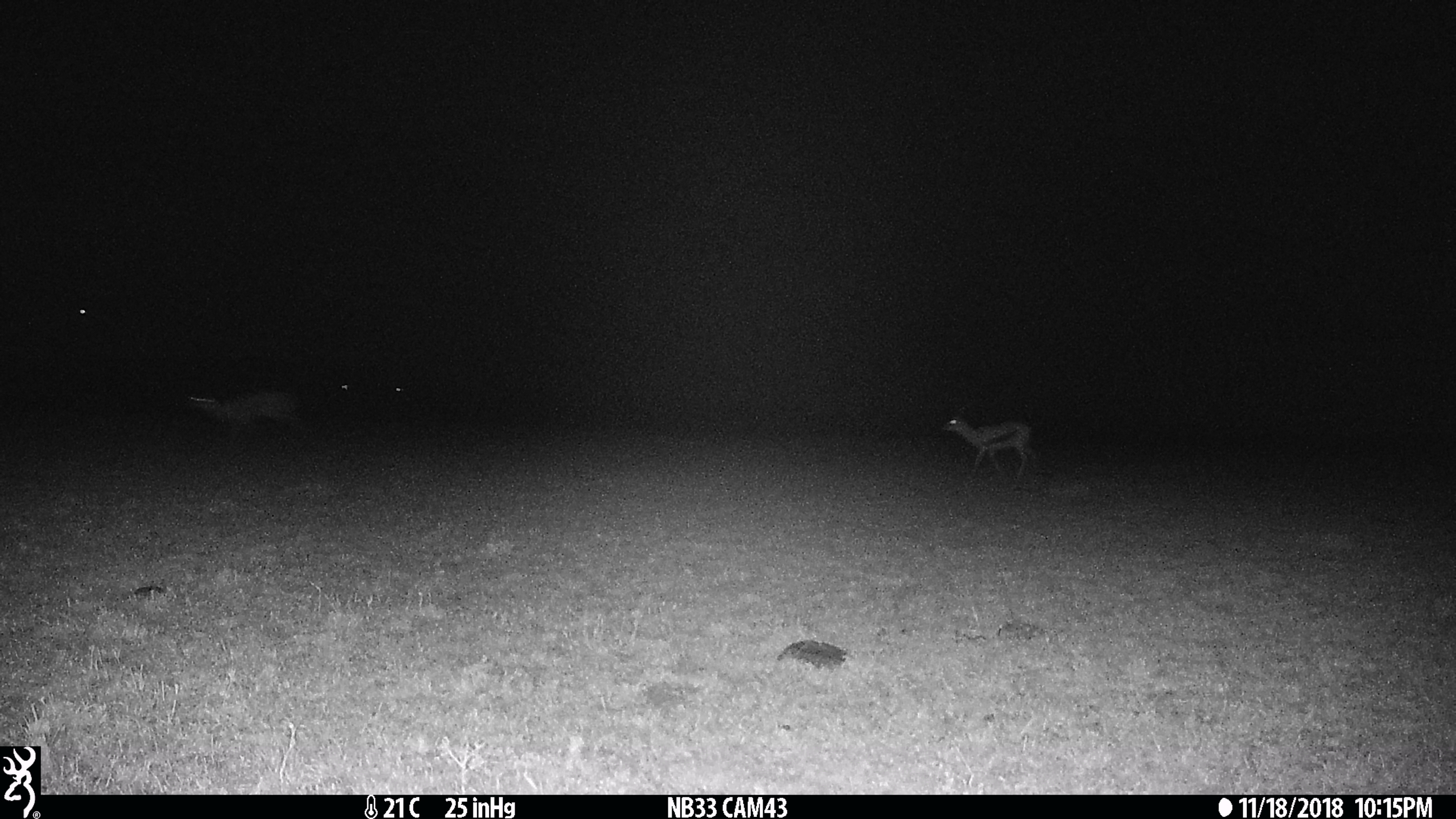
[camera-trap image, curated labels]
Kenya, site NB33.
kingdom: Animalia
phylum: Chordata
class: Mammalia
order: Artiodactyla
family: Bovidae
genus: Eudorcas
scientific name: Eudorcas thomsonii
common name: thomon's gazelle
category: gazelle thomsons